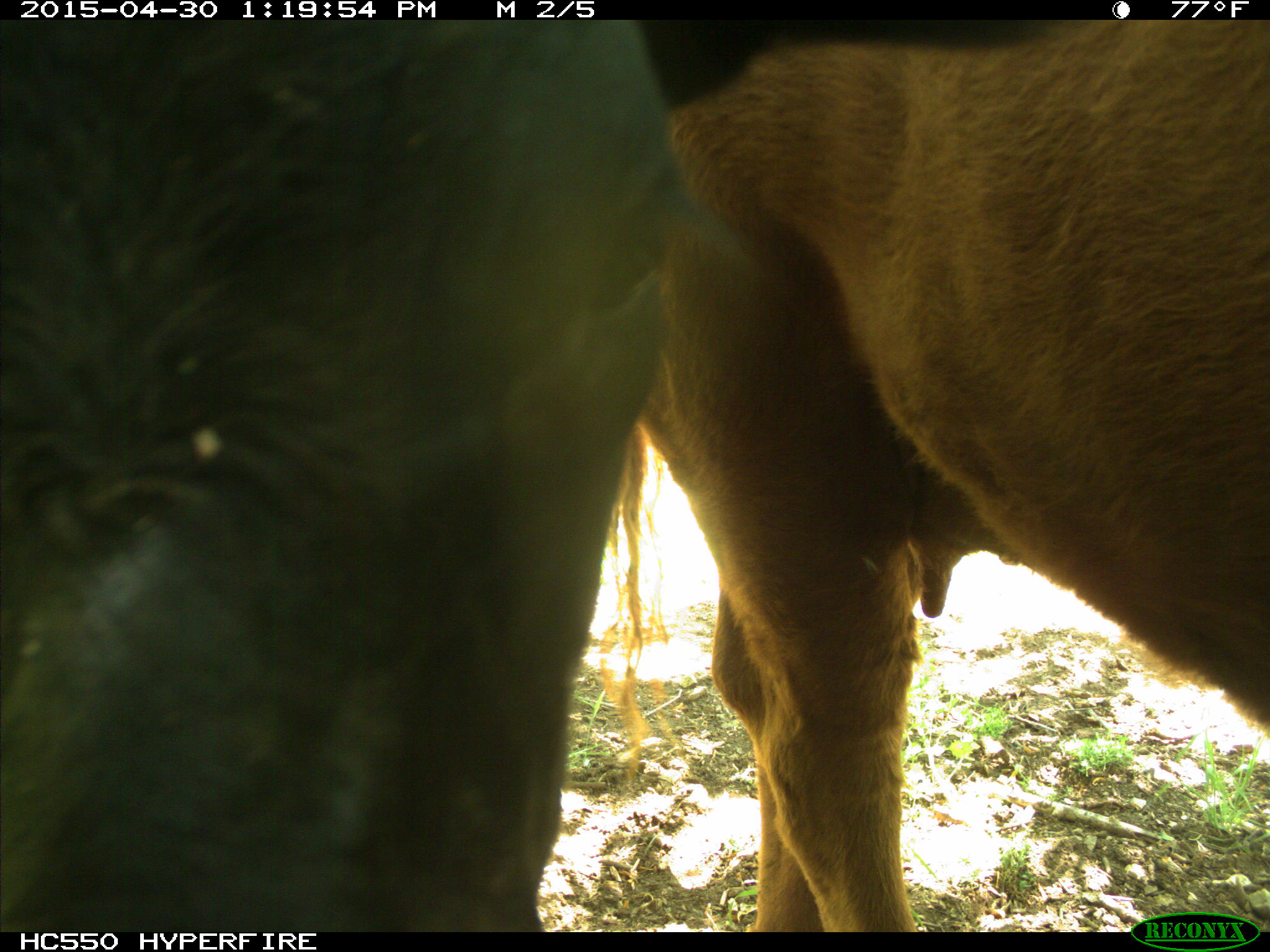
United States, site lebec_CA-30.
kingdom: Animalia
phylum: Chordata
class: Mammalia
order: Artiodactyla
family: Bovidae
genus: Bos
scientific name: Bos taurus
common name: domestic cow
Bos taurus (domestic cow).